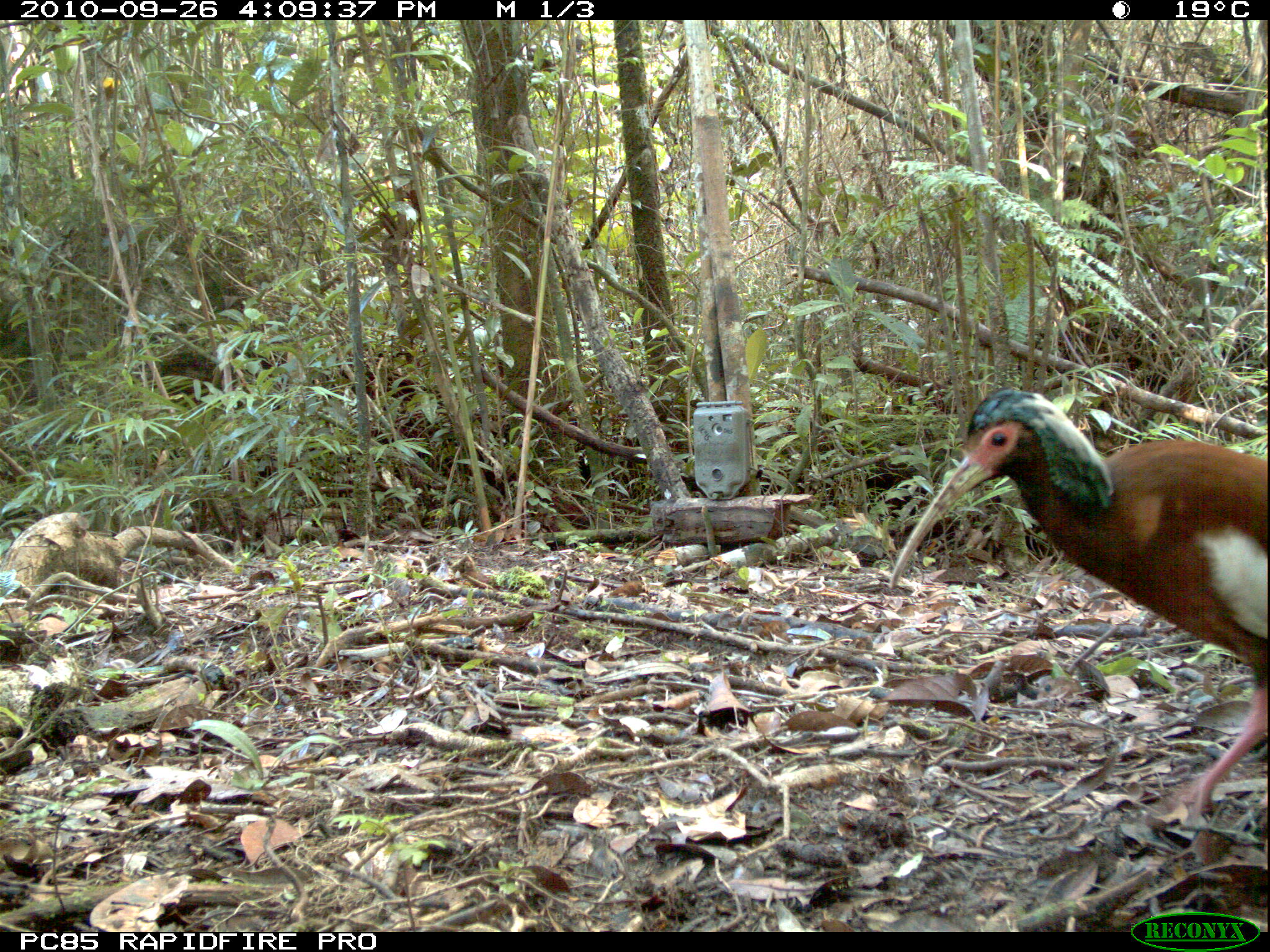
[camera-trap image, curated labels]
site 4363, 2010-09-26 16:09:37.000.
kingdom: Animalia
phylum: Chordata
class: Aves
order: Pelecaniformes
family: Threskiornithidae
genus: Lophotibis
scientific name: Lophotibis cristata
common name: madagascar ibis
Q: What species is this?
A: Lophotibis cristata (madagascar ibis).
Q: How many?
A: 1.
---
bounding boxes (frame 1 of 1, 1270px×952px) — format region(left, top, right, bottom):
lophotibis cristata: region(885, 382, 1265, 821)